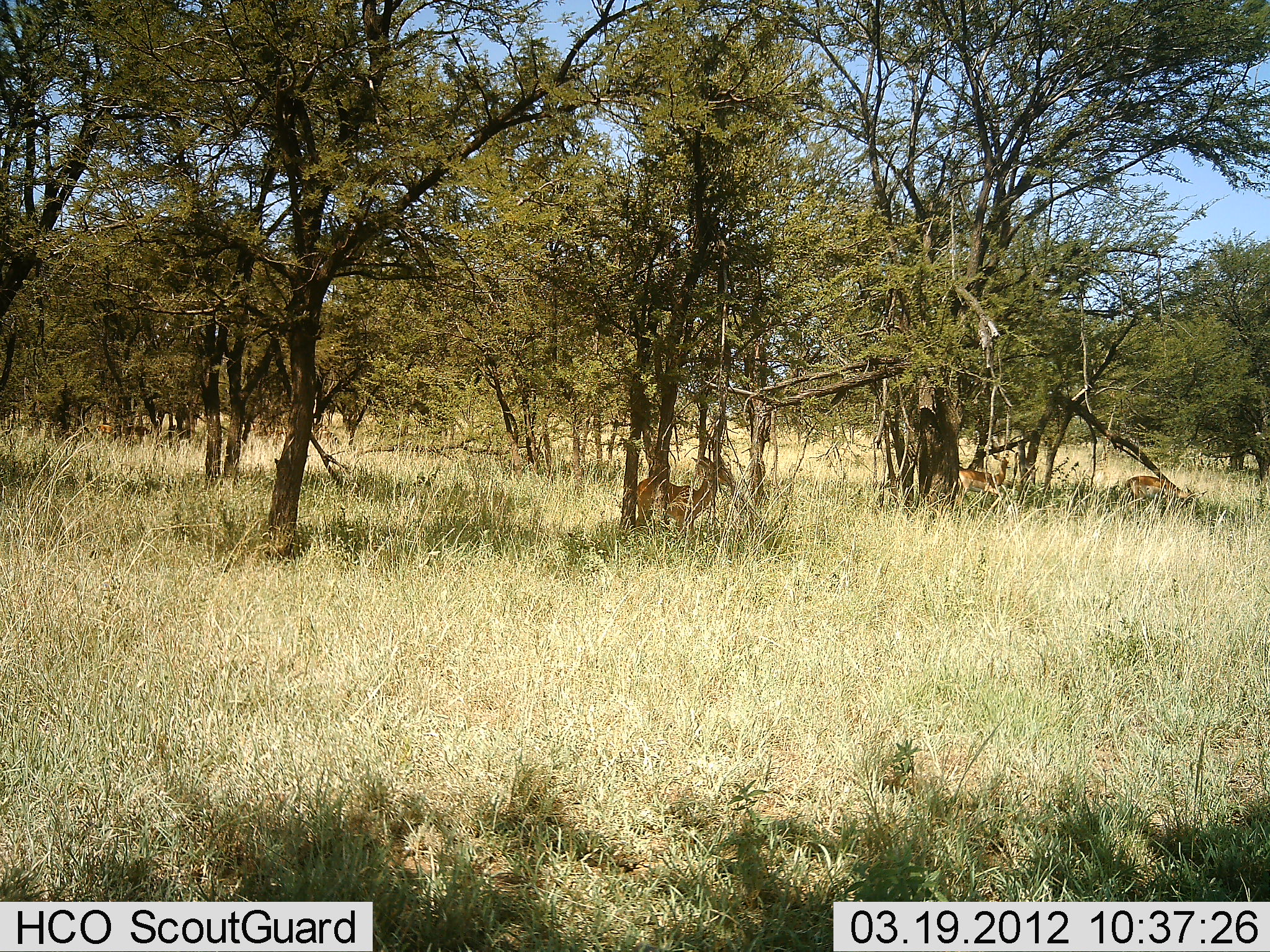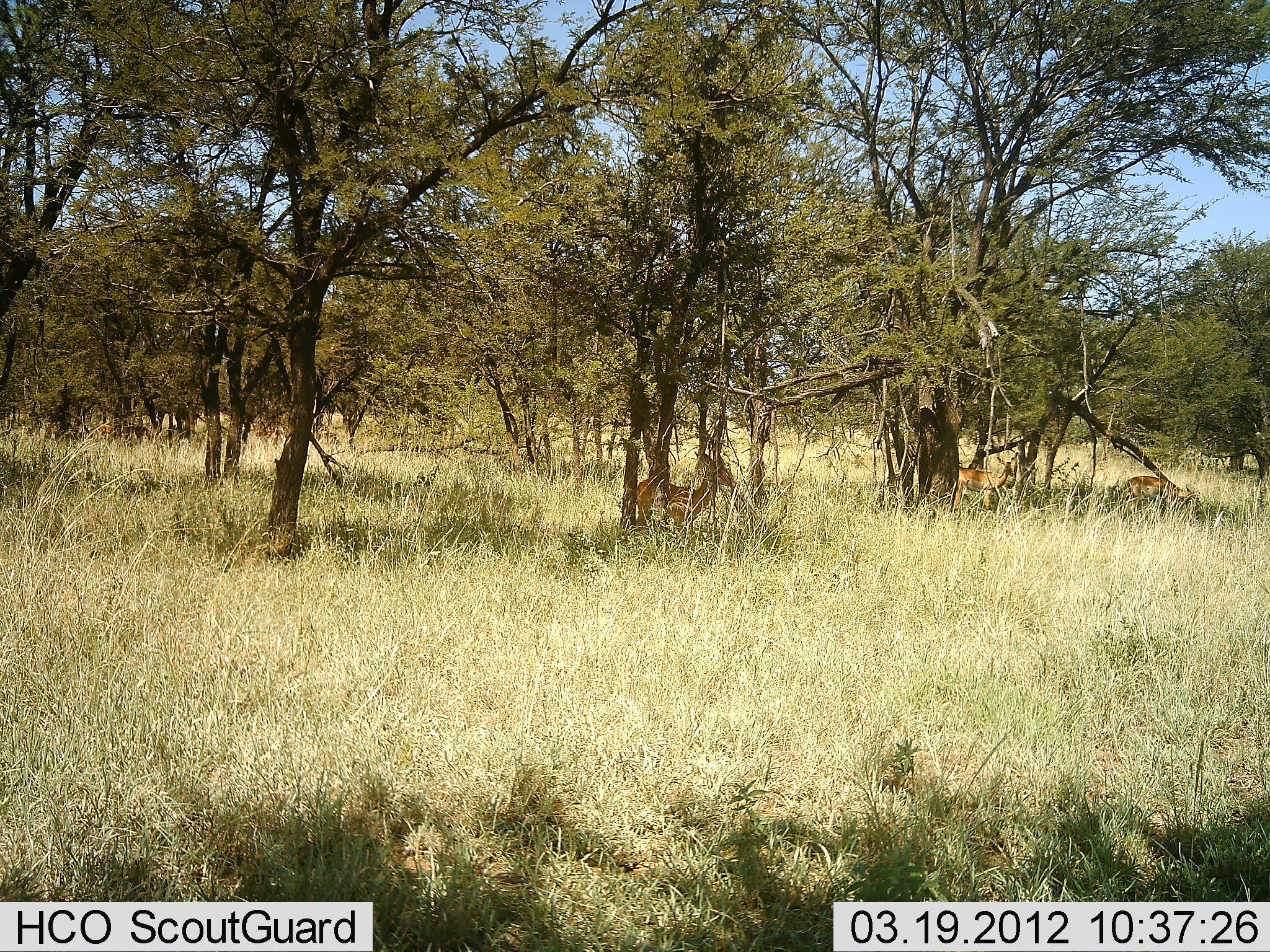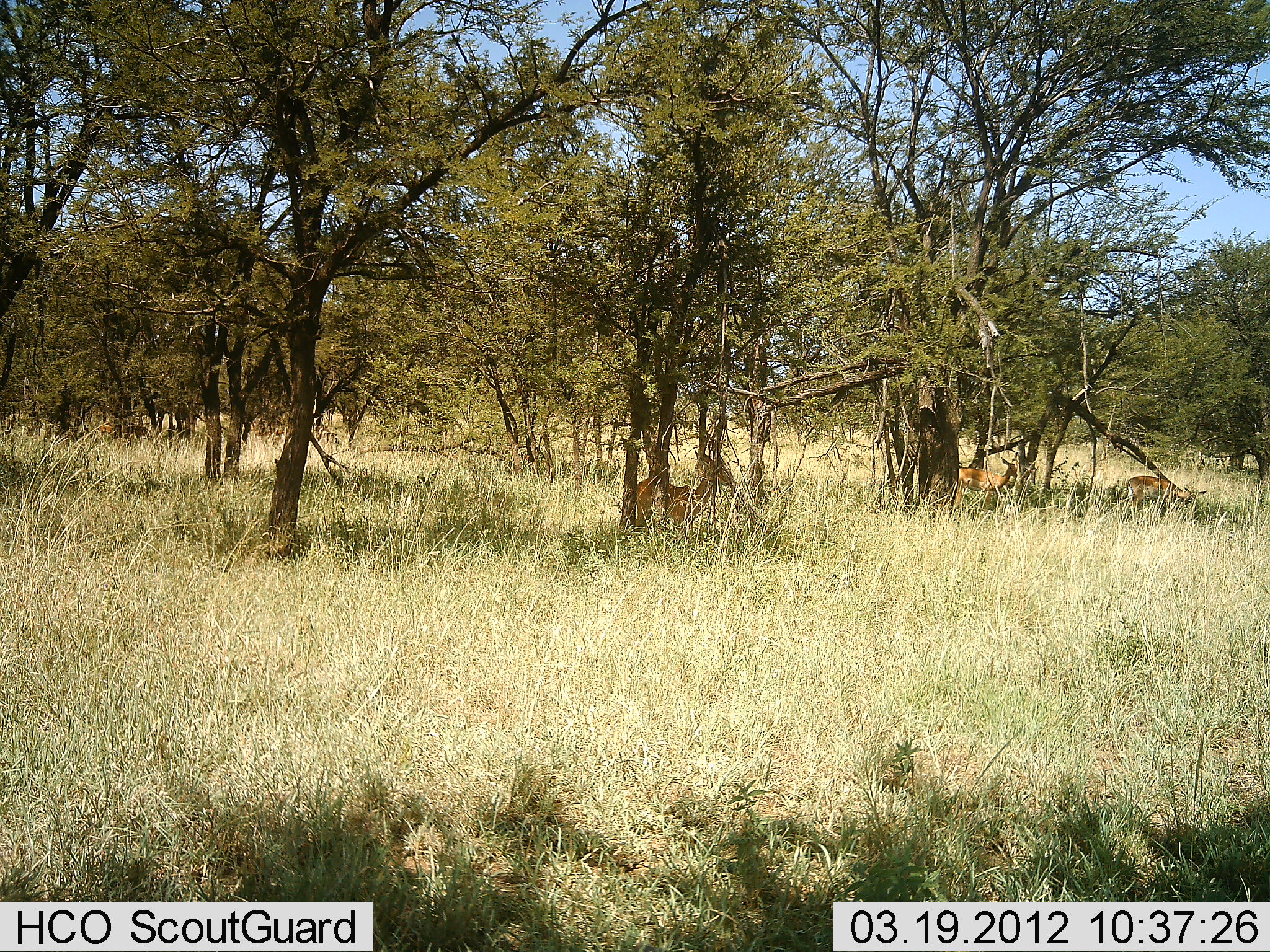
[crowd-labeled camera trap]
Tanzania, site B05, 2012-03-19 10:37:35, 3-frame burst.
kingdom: Animalia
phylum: Chordata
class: Mammalia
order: Artiodactyla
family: Bovidae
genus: Aepyceros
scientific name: Aepyceros melampus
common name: impala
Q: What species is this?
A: Impala (Aepyceros melampus).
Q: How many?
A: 3.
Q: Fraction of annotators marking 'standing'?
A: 92%.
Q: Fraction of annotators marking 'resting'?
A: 8%.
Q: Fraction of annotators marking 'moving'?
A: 0%.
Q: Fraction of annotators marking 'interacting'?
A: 0%.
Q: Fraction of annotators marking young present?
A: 8%.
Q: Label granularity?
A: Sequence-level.